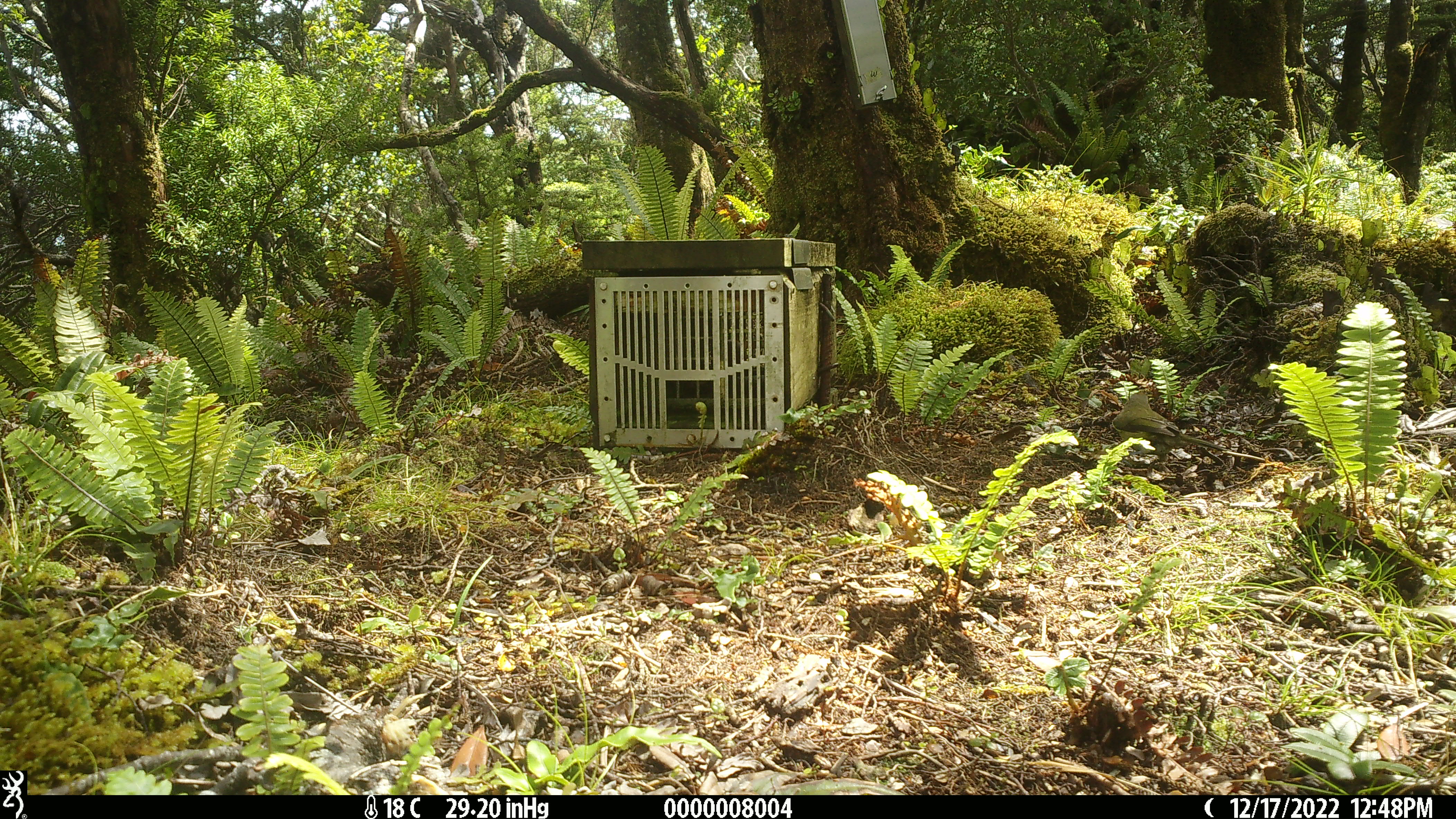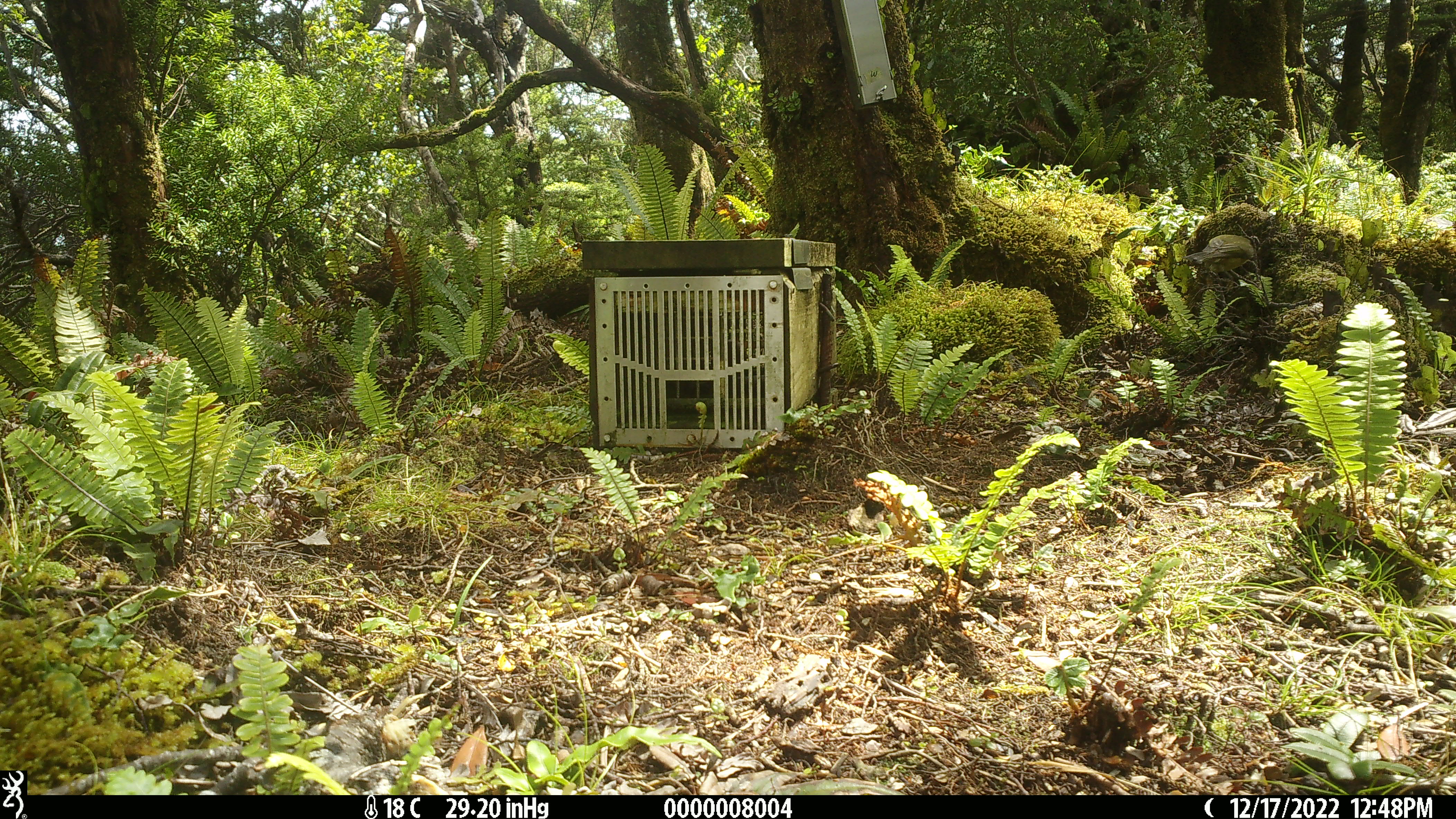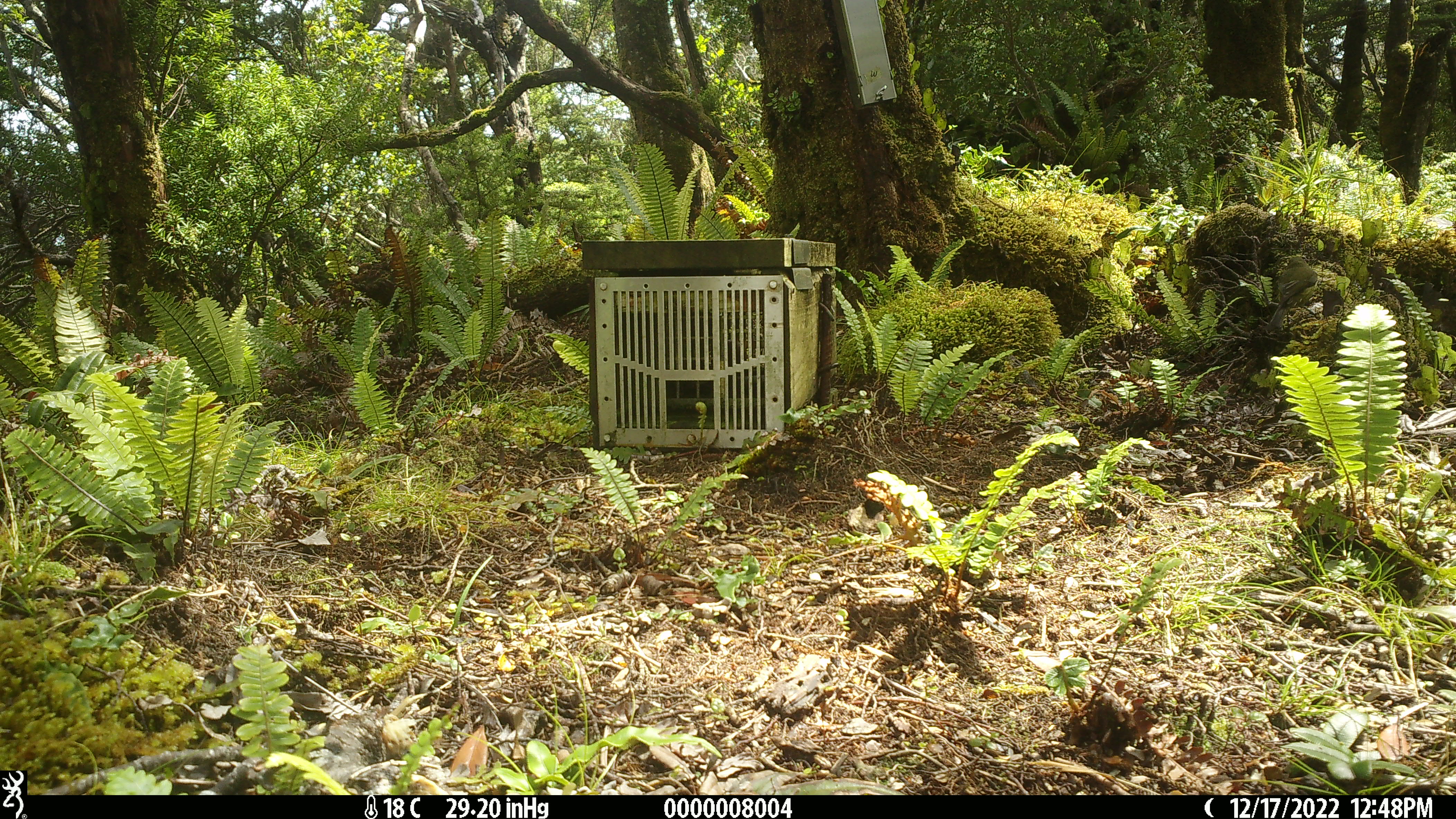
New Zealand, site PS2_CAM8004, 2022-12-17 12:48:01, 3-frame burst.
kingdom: Animalia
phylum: Chordata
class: Aves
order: Passeriformes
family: Meliphagidae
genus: Anthornis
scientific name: Anthornis melanura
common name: new zealand bellbird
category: bellbird